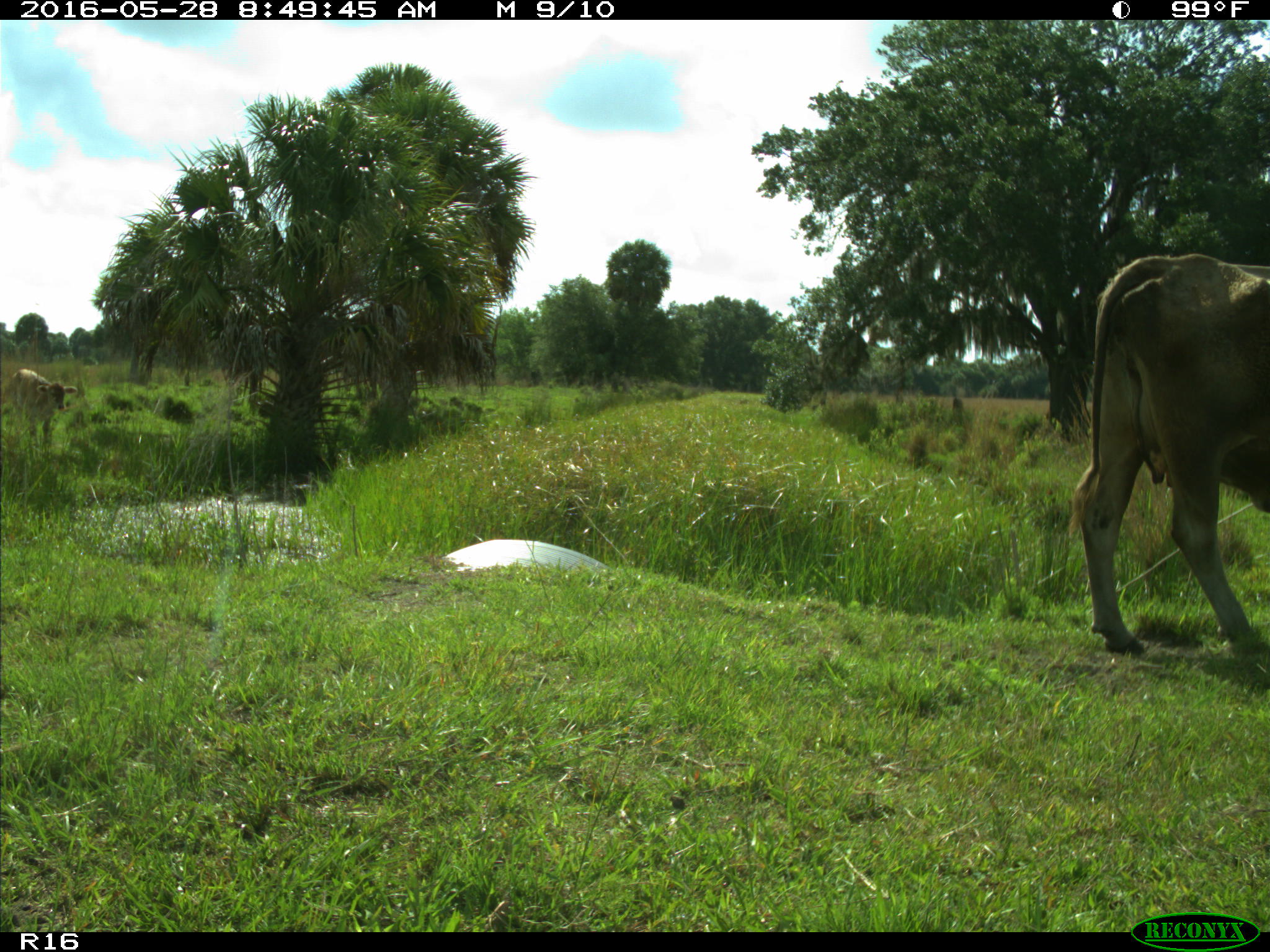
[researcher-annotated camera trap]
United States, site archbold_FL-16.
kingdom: Animalia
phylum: Chordata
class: Mammalia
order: Artiodactyla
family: Bovidae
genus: Bos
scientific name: Bos taurus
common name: domestic cow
Bos taurus (domestic cow).